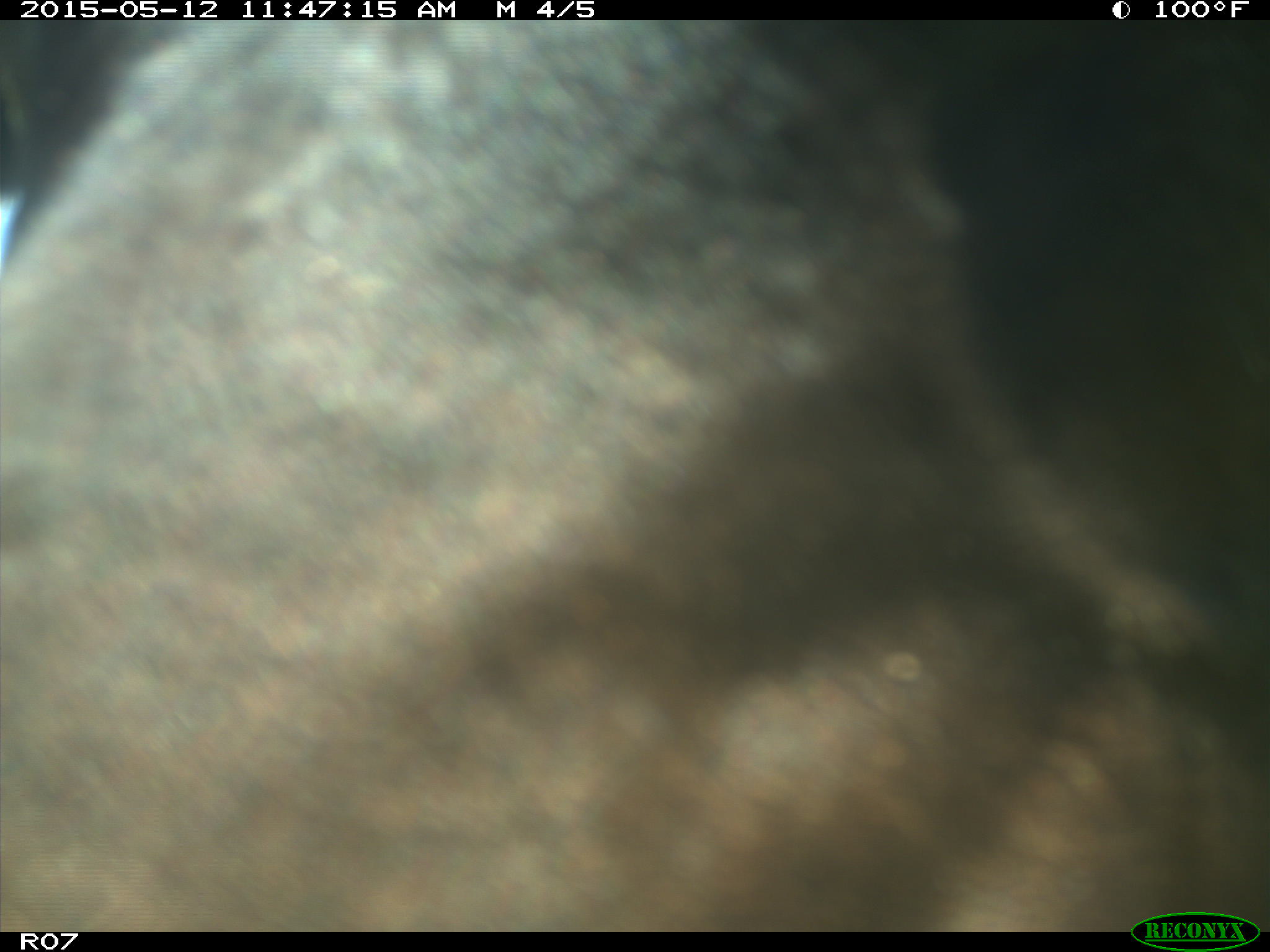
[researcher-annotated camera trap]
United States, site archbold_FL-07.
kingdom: Animalia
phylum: Chordata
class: Mammalia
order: Artiodactyla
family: Bovidae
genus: Bos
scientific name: Bos taurus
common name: domestic cow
Bos taurus (domestic cow).